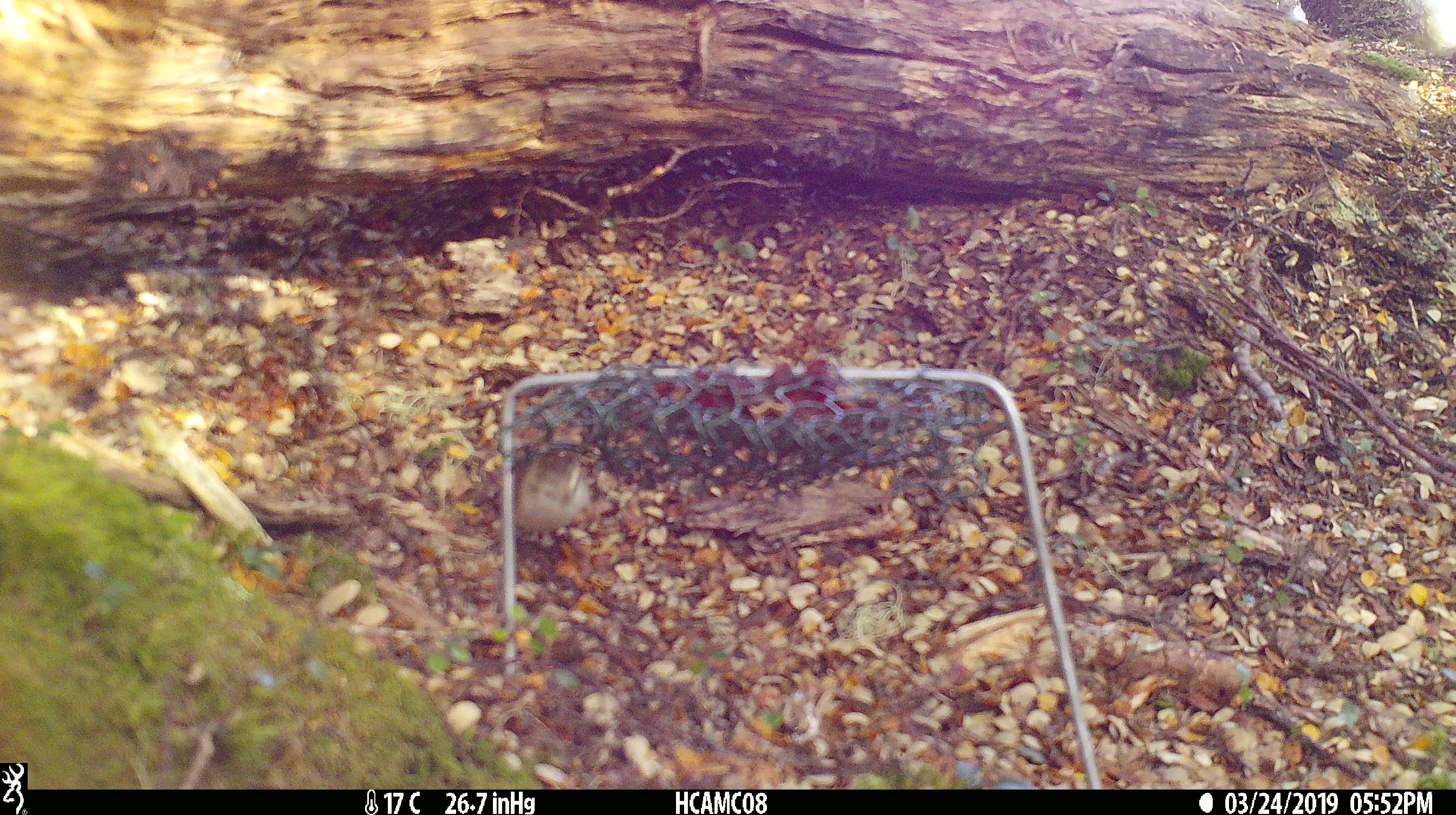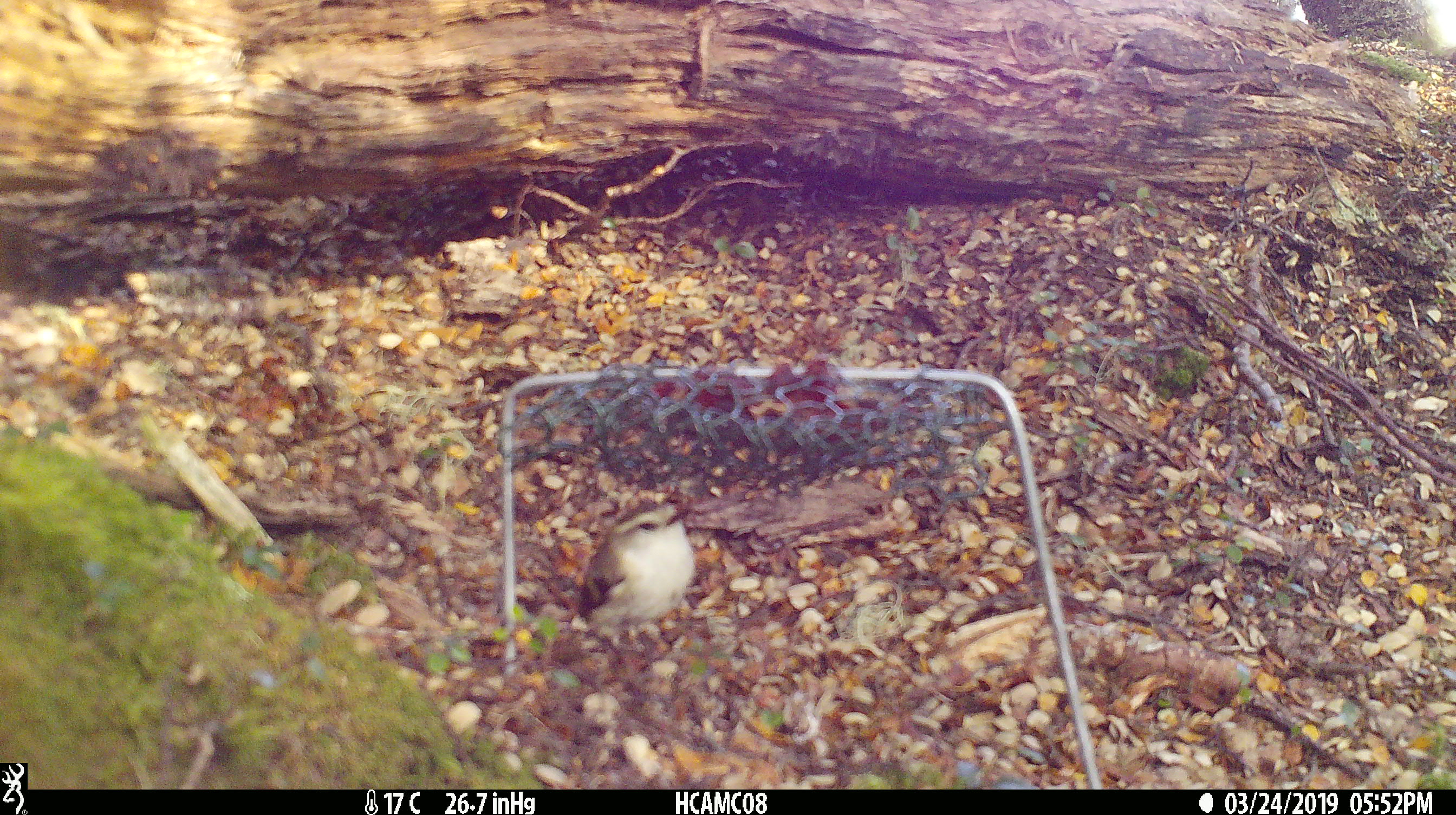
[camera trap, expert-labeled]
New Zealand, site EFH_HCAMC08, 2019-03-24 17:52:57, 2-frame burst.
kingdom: Animalia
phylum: Chordata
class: Aves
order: Passeriformes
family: Acanthisittidae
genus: Acanthisitta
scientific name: Acanthisitta chloris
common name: rifleman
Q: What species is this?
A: Rifleman (Acanthisitta chloris).